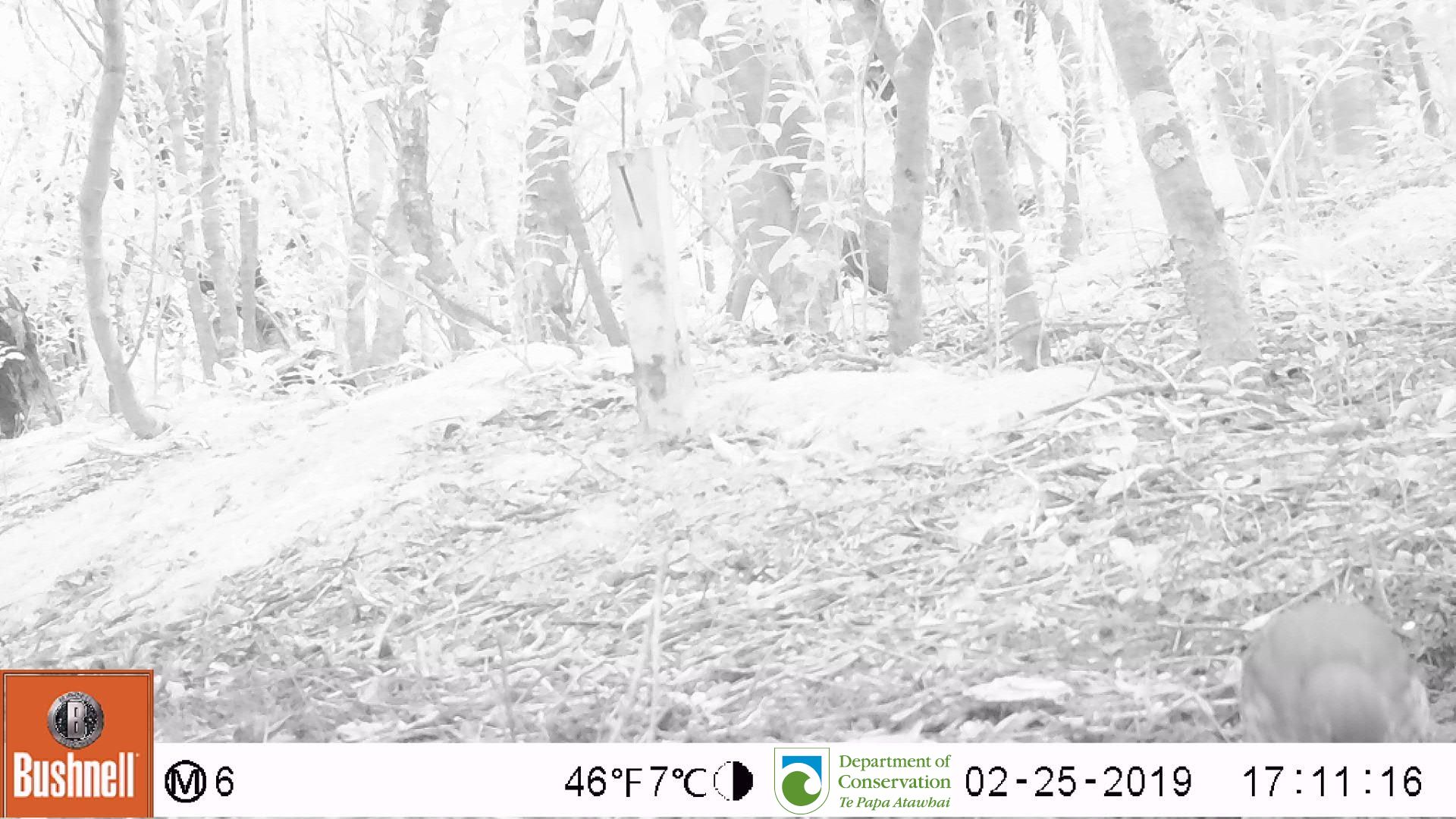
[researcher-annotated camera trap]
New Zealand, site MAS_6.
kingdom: Animalia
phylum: Chordata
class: Aves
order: Passeriformes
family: Turdidae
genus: Turdus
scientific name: Turdus philomelos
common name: song thrush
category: thrush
Thrush (song thrush) (Turdus philomelos).